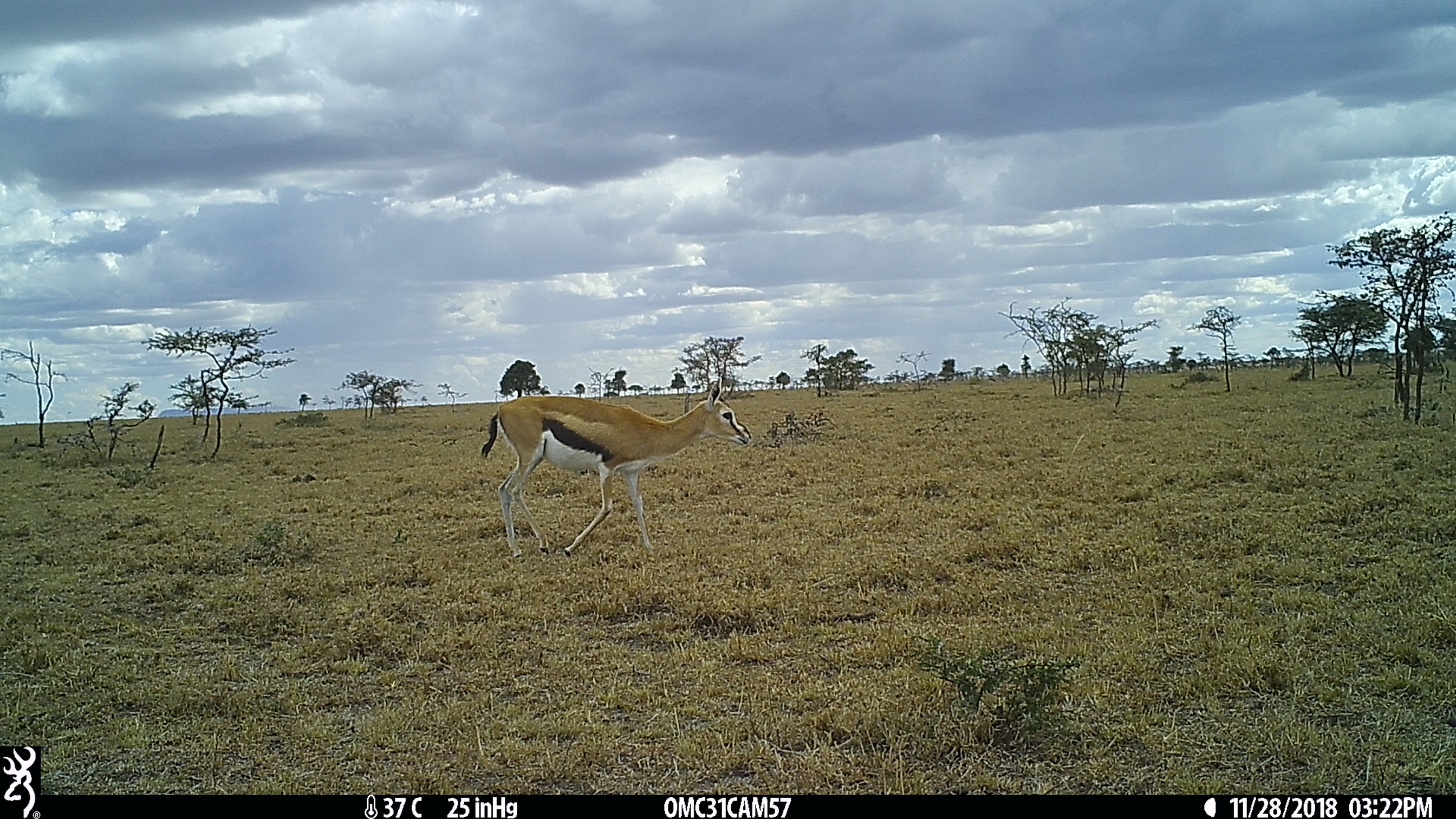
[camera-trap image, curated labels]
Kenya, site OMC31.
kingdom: Animalia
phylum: Chordata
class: Mammalia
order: Artiodactyla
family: Bovidae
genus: Eudorcas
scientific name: Eudorcas thomsonii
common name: thomon's gazelle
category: gazelle thomsons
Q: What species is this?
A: Gazelle thomsons (thomon's gazelle) (Eudorcas thomsonii).